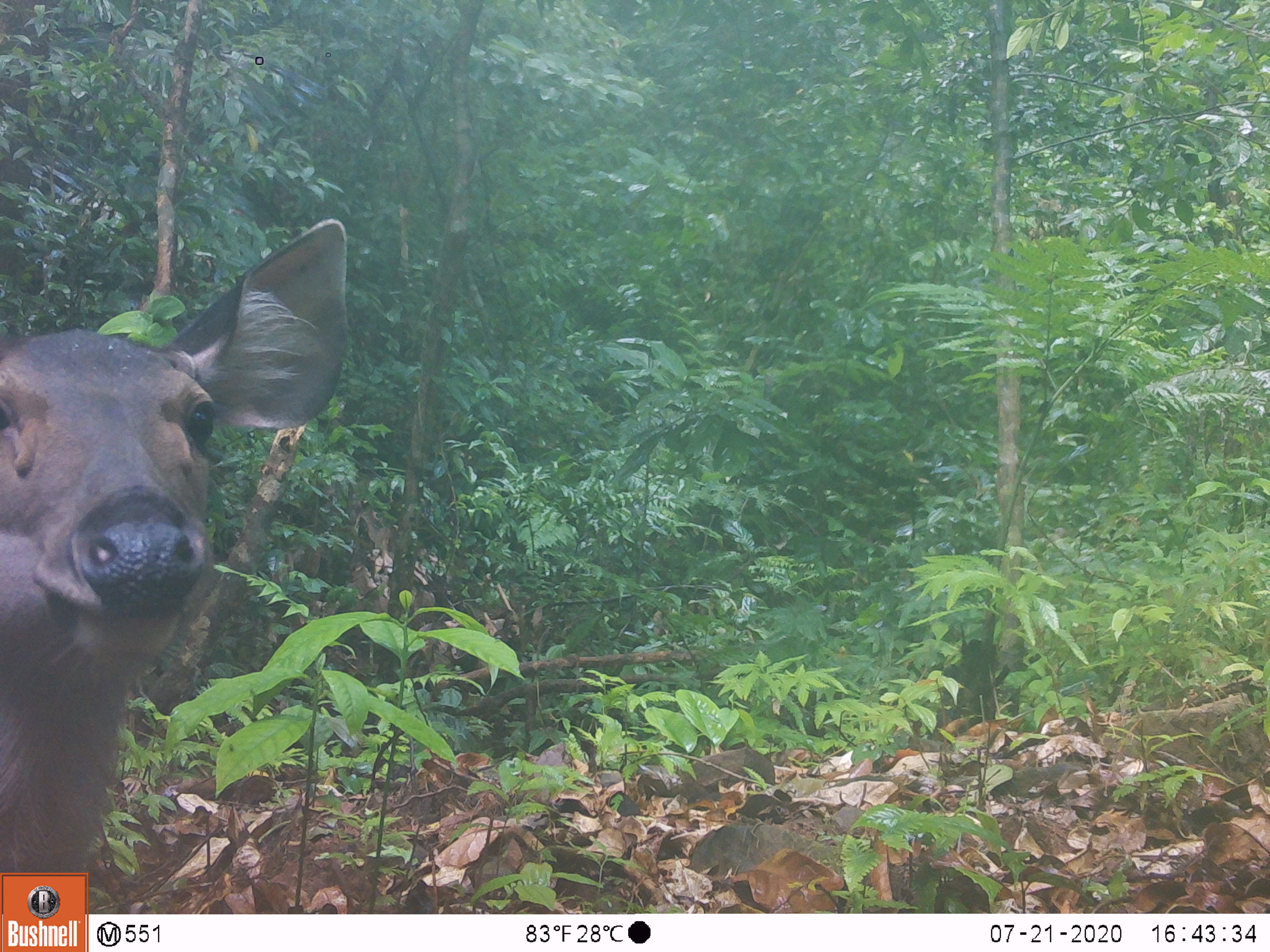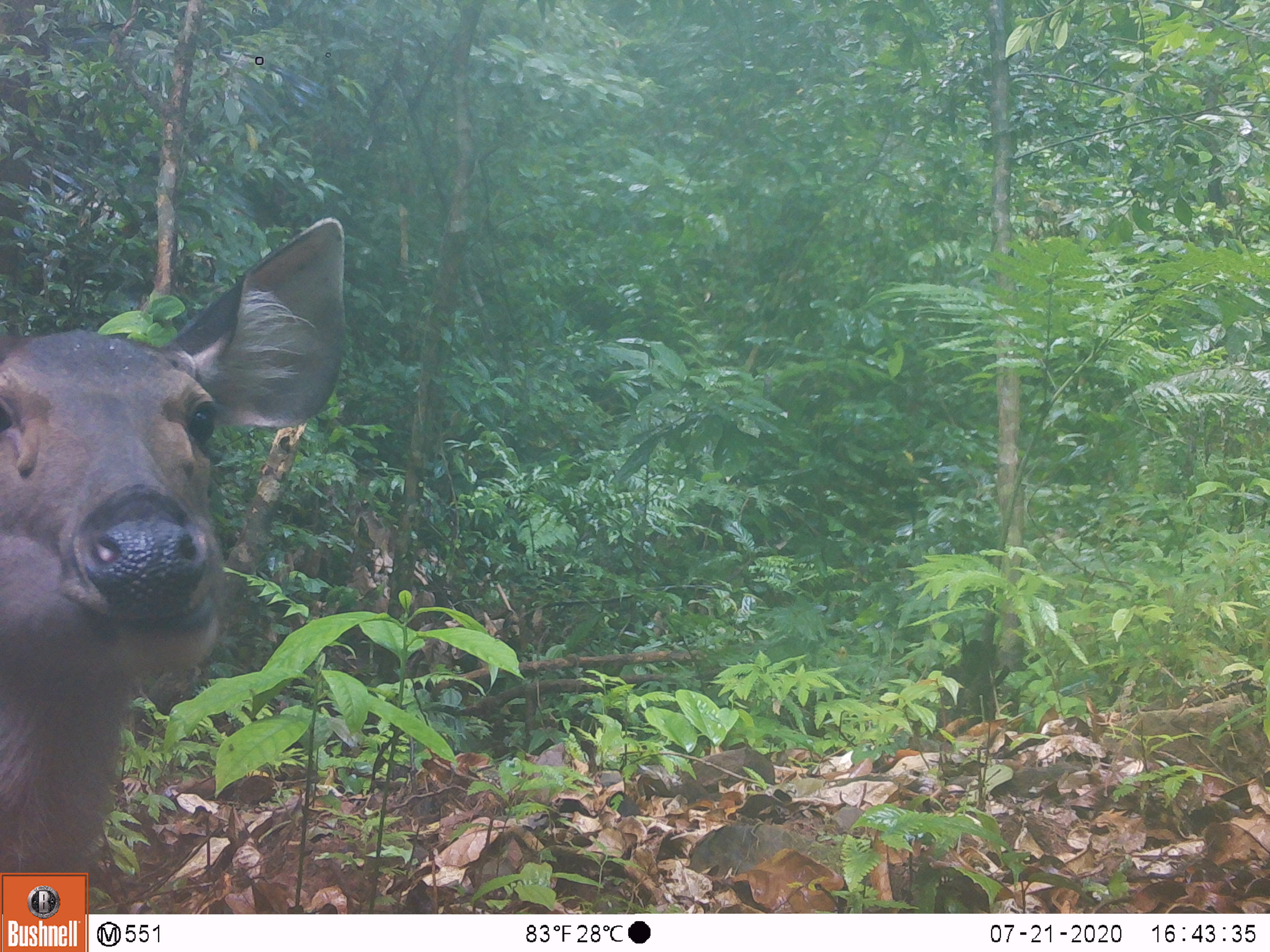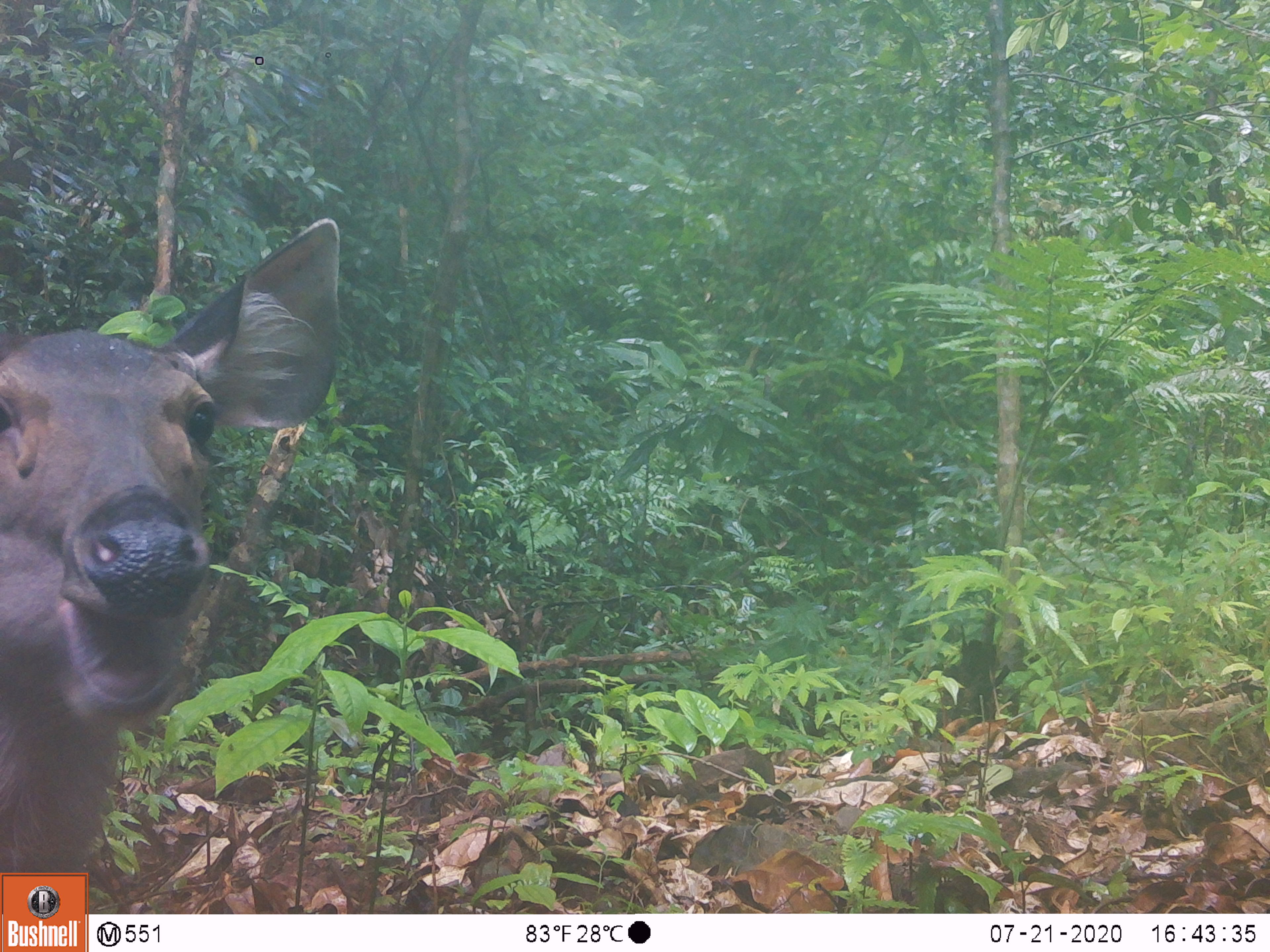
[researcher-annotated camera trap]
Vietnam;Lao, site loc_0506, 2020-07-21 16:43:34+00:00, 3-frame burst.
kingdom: Animalia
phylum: Chordata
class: Mammalia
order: Artiodactyla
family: Cervidae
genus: Rusa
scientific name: Rusa unicolor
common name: sambar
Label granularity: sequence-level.